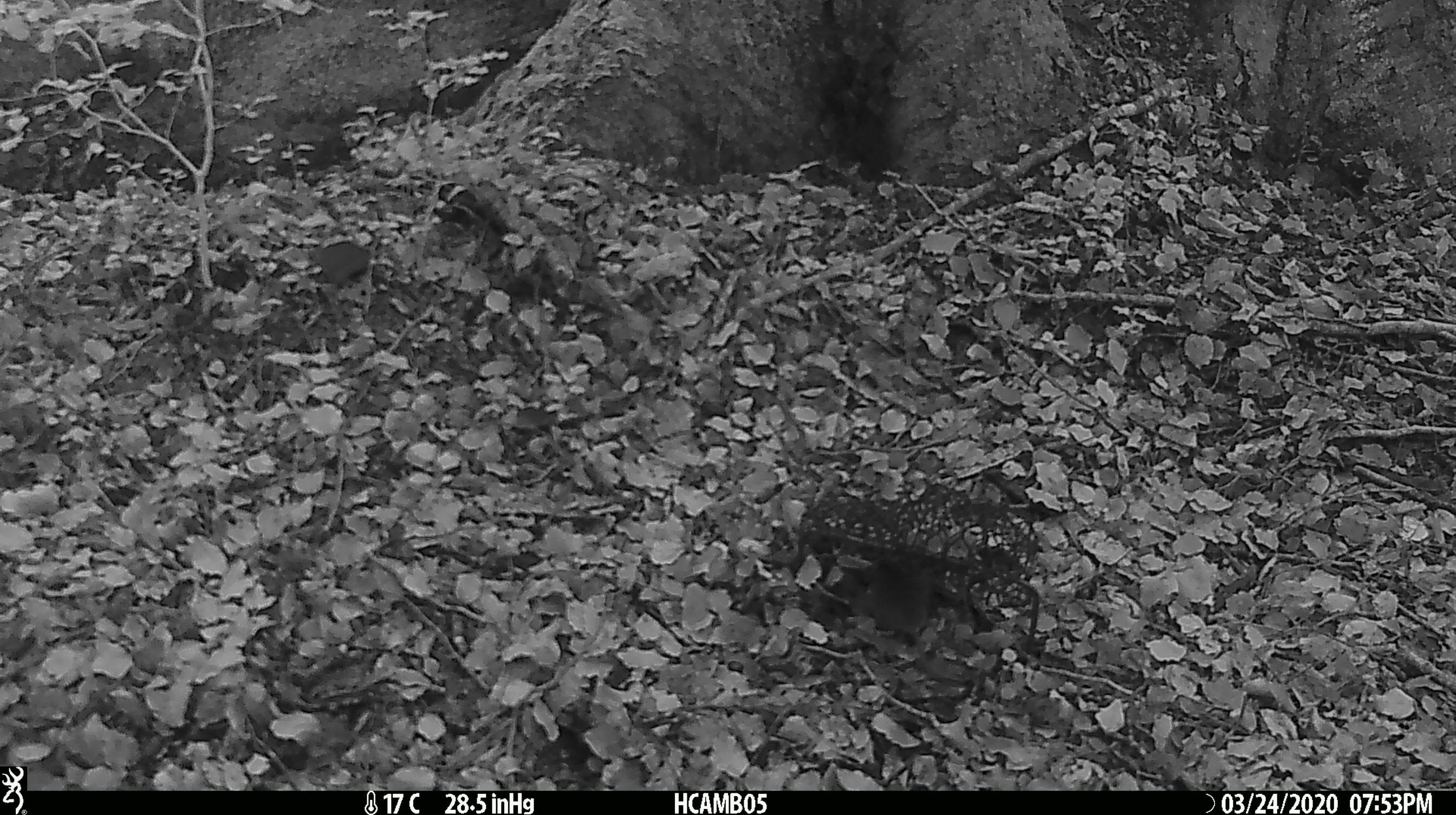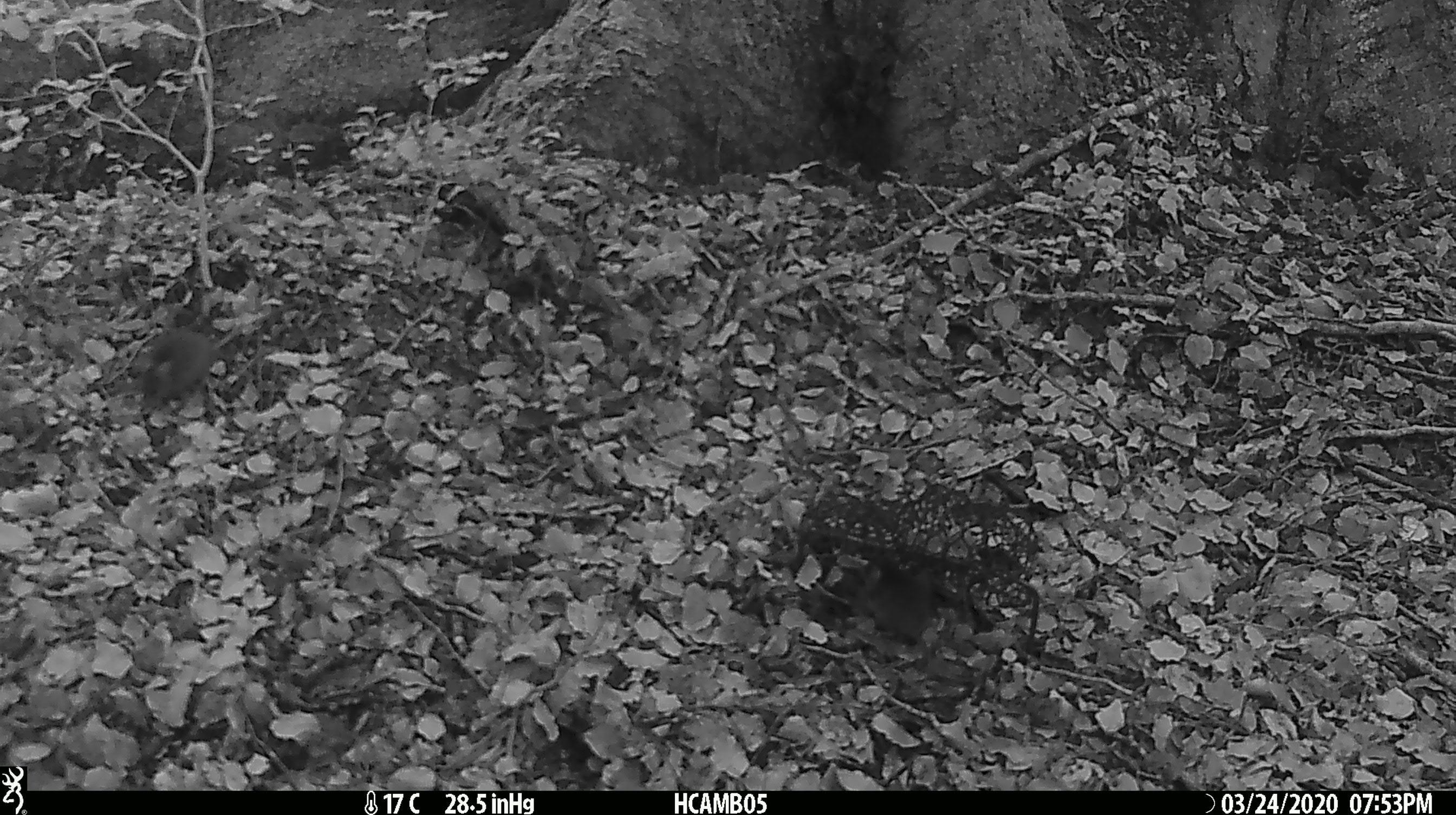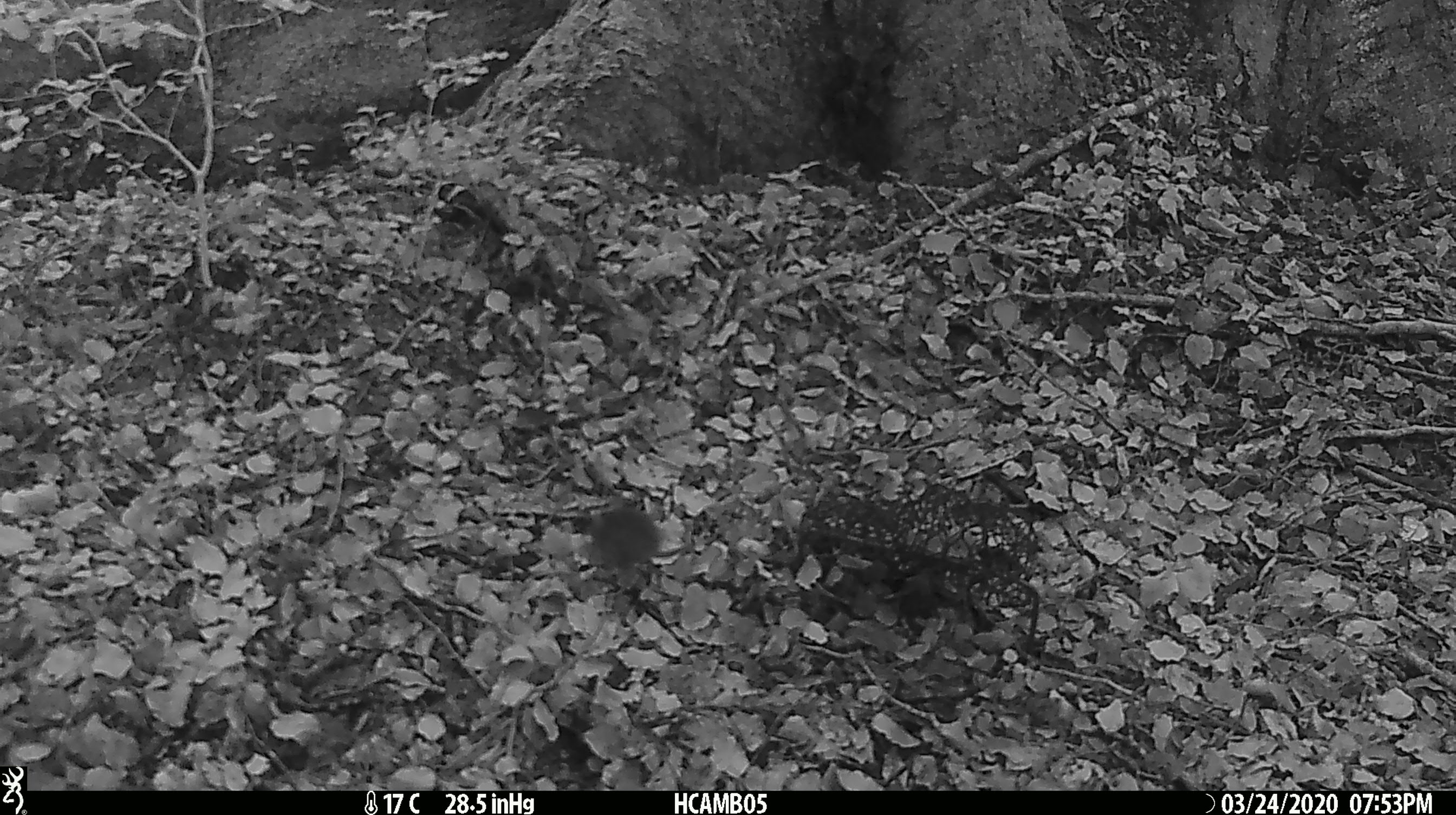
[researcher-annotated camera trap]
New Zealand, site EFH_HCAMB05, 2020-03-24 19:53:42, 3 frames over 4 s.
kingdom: Animalia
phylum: Chordata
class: Mammalia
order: Rodentia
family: Muridae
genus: Mus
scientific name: Mus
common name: mouse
Mouse (Mus).